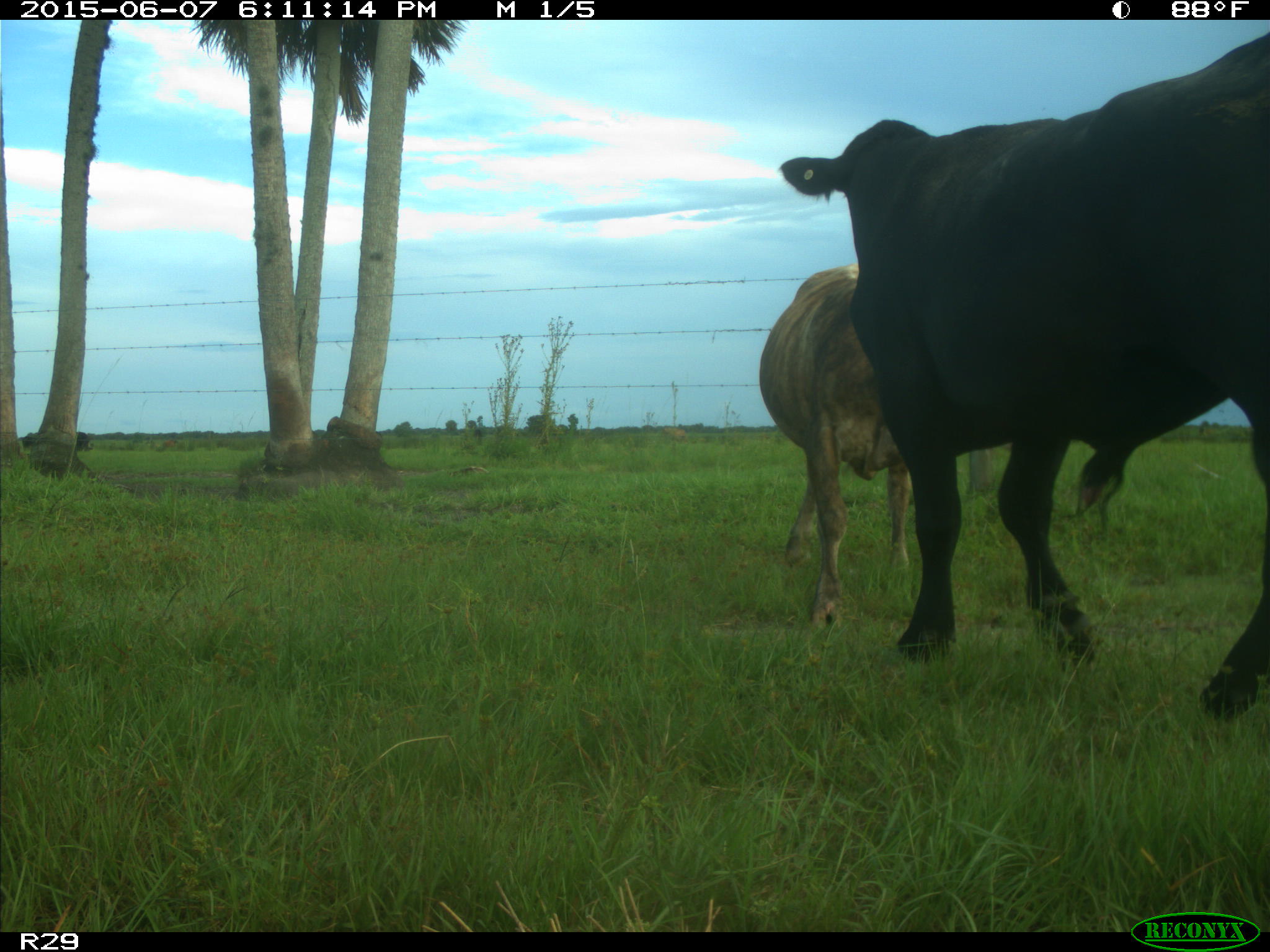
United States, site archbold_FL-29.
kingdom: Animalia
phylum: Chordata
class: Mammalia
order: Artiodactyla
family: Bovidae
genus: Bos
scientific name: Bos taurus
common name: domestic cow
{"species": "Bos taurus (domestic cow)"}